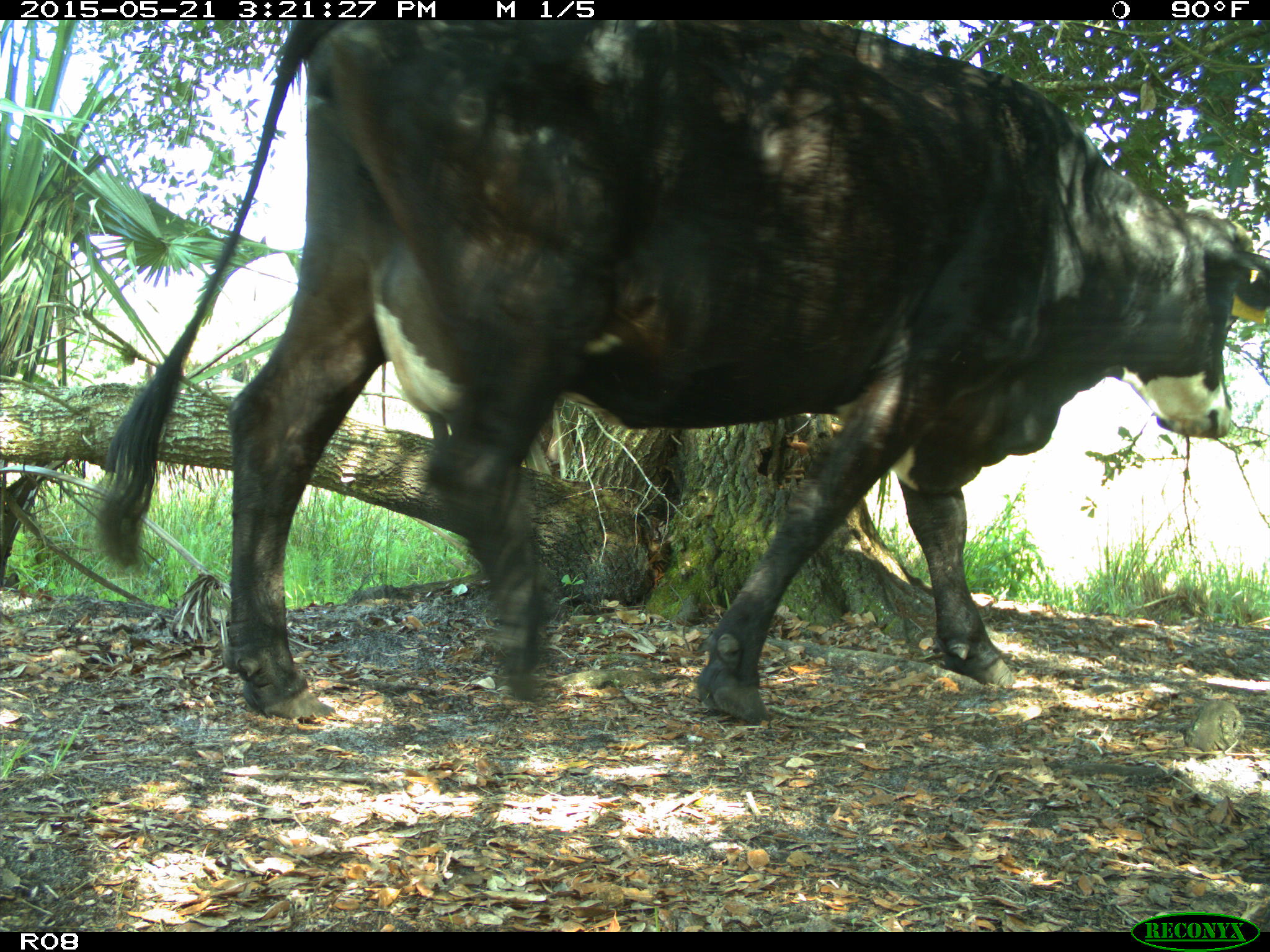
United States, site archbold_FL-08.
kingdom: Animalia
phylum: Chordata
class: Mammalia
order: Artiodactyla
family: Bovidae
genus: Bos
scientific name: Bos taurus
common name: domestic cow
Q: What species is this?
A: Bos taurus (domestic cow).